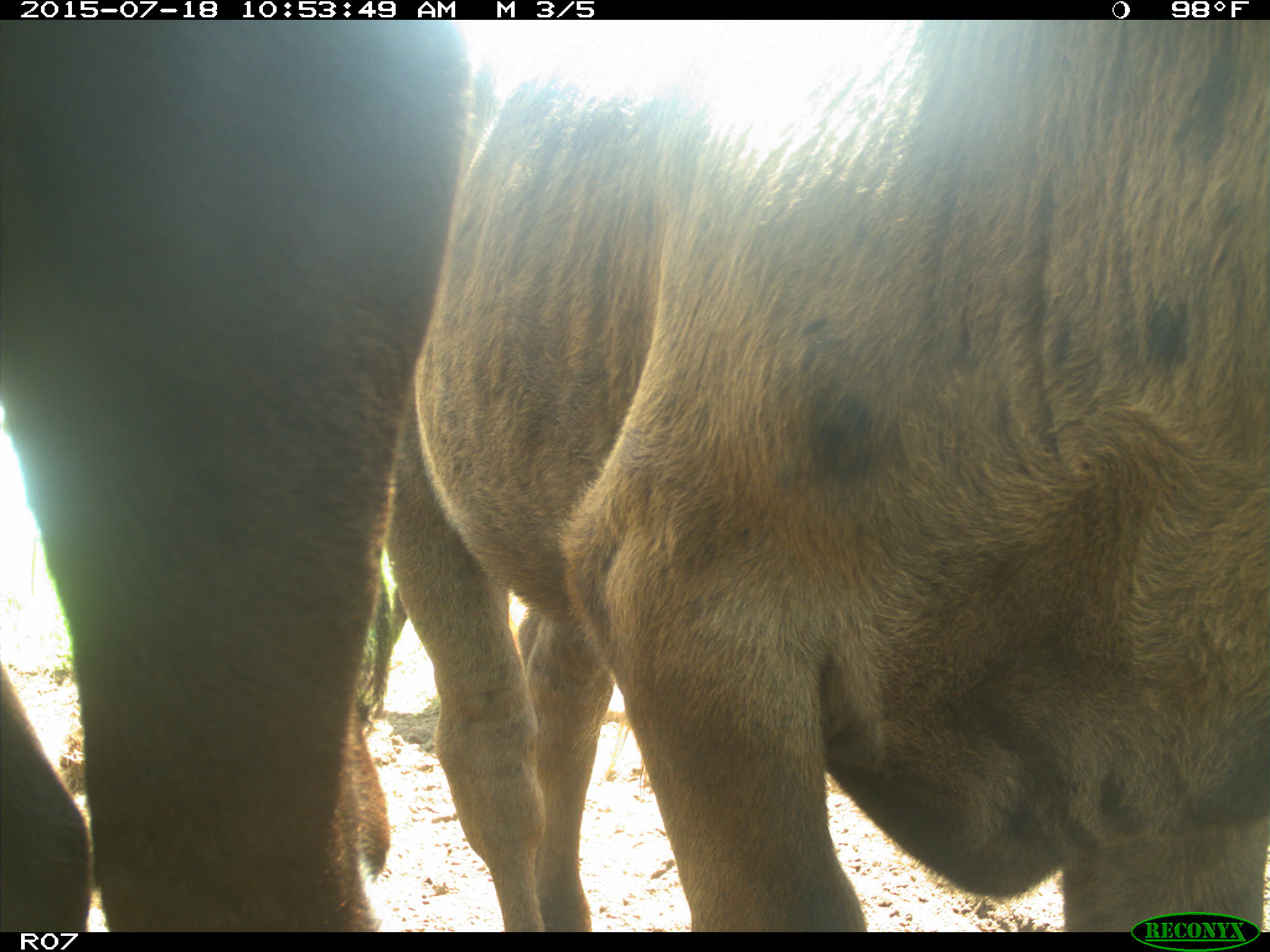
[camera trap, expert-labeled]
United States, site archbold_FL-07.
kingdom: Animalia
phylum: Chordata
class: Mammalia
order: Artiodactyla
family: Bovidae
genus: Bos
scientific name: Bos taurus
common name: domestic cow